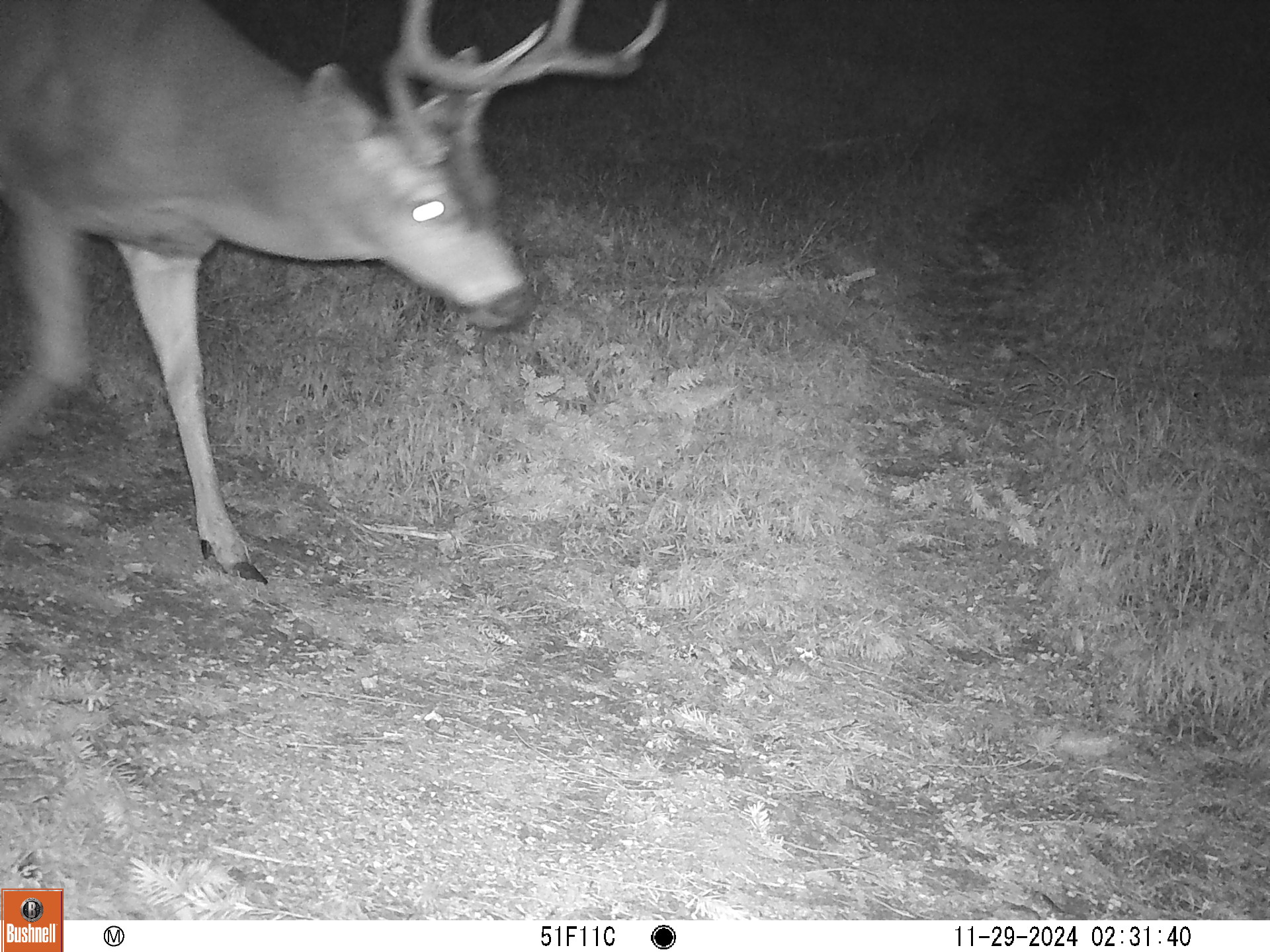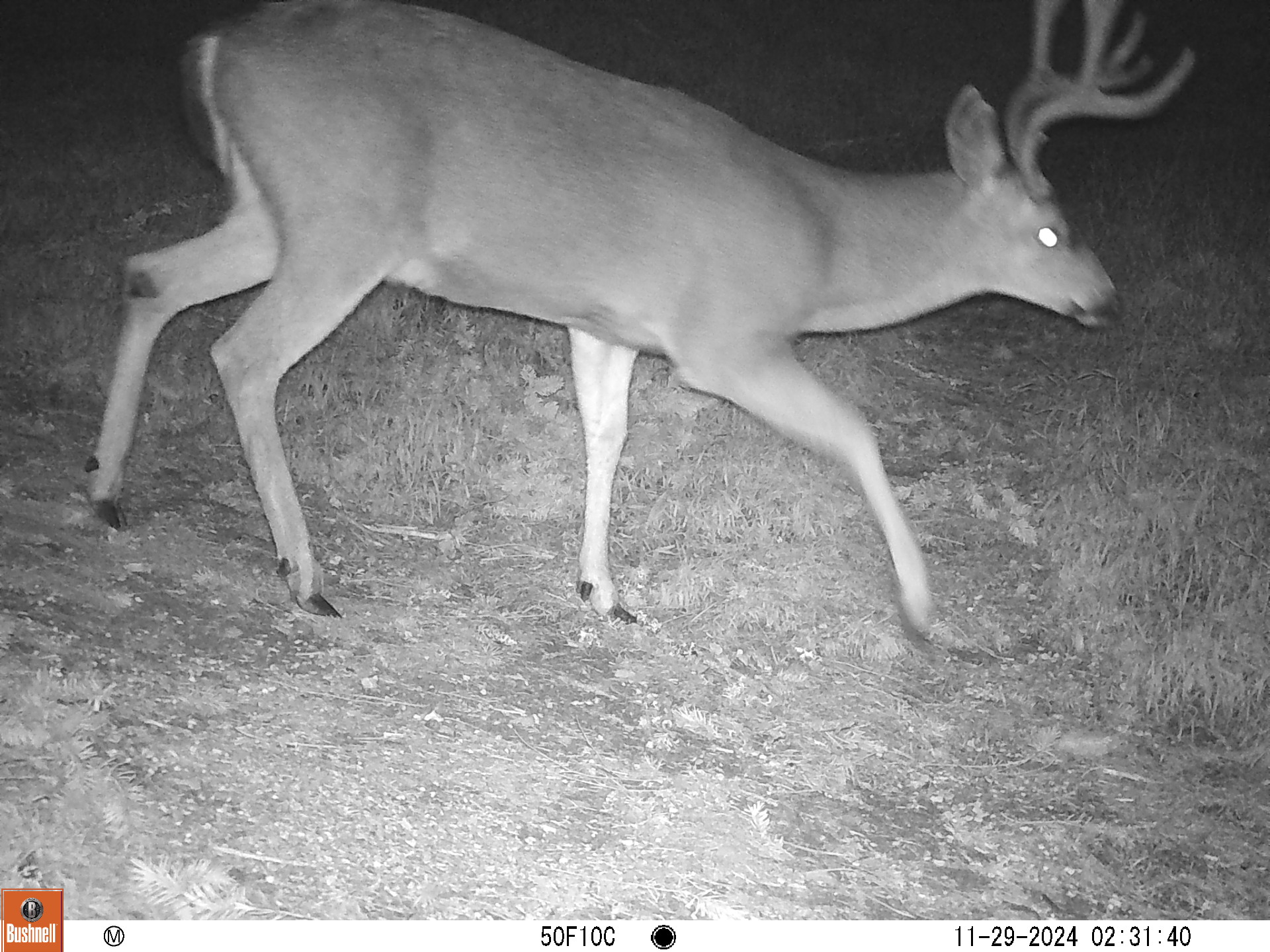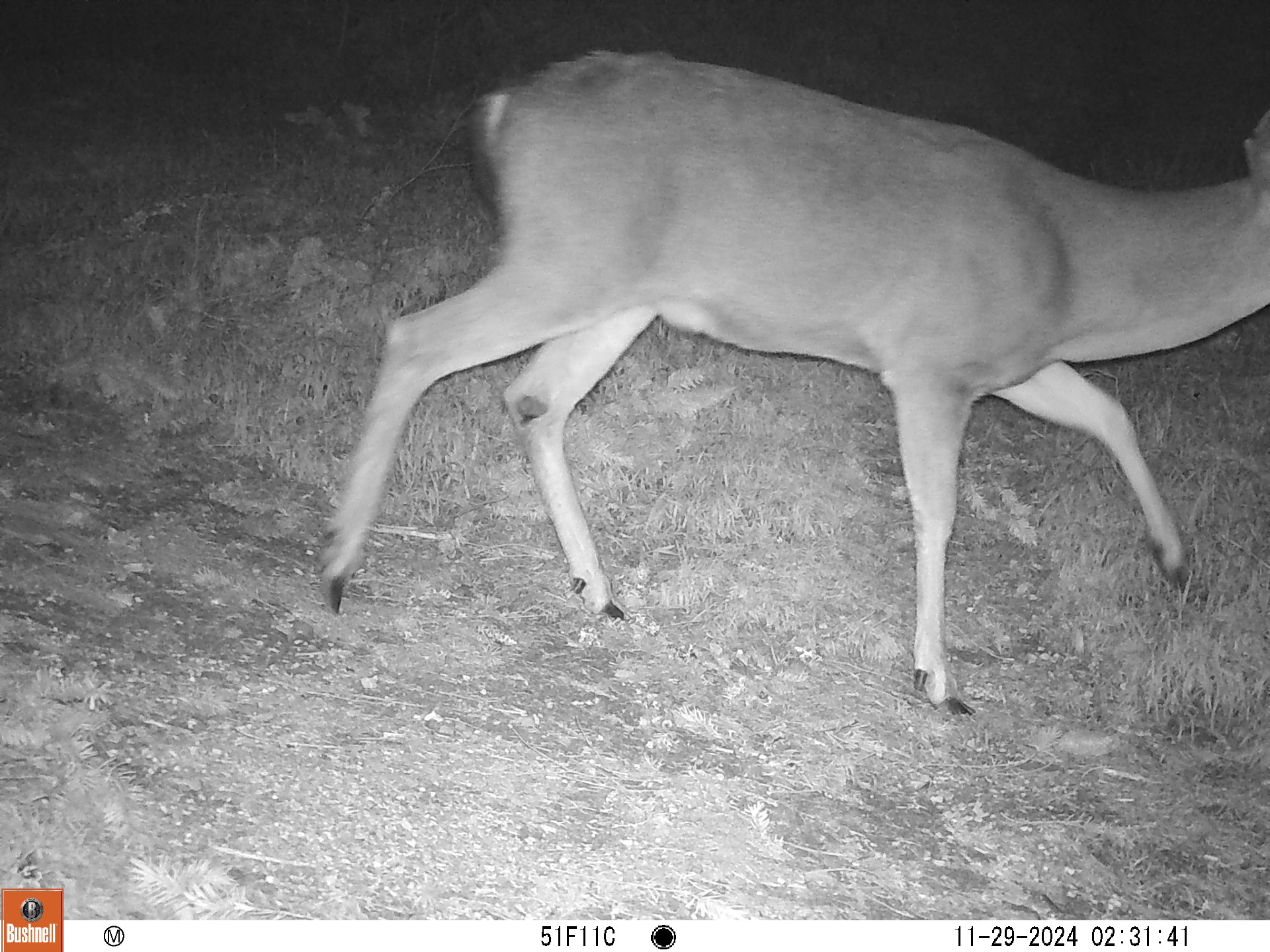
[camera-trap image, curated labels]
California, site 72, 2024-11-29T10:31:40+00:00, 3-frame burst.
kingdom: Animalia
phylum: Chordata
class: Mammalia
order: Artiodactyla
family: Cervidae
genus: Odocoileus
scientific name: Odocoileus hemionus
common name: mule deer